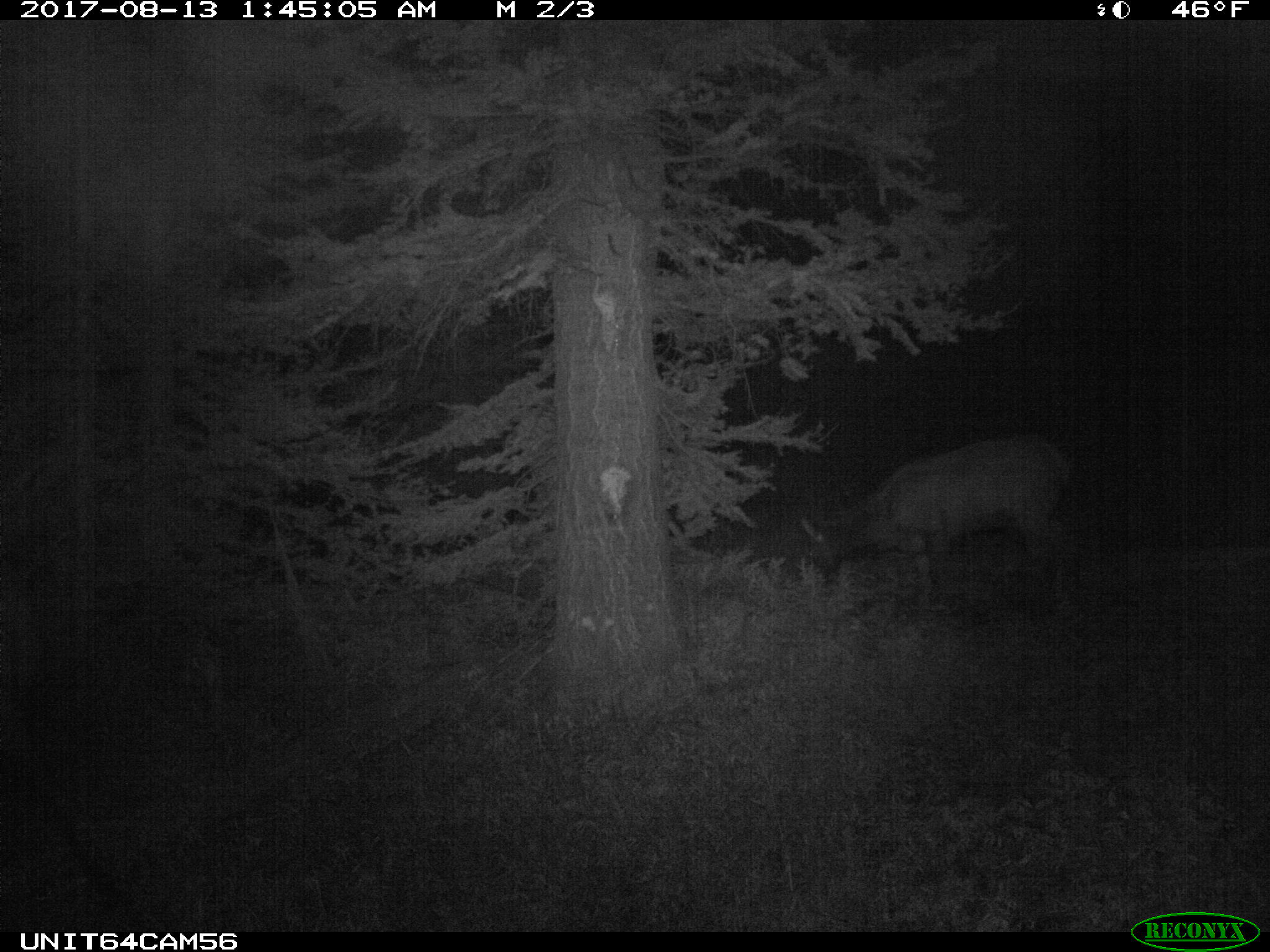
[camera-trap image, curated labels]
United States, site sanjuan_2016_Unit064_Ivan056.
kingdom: Animalia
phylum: Chordata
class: Mammalia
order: Artiodactyla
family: Cervidae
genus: Cervus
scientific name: Cervus elaphus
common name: red deer